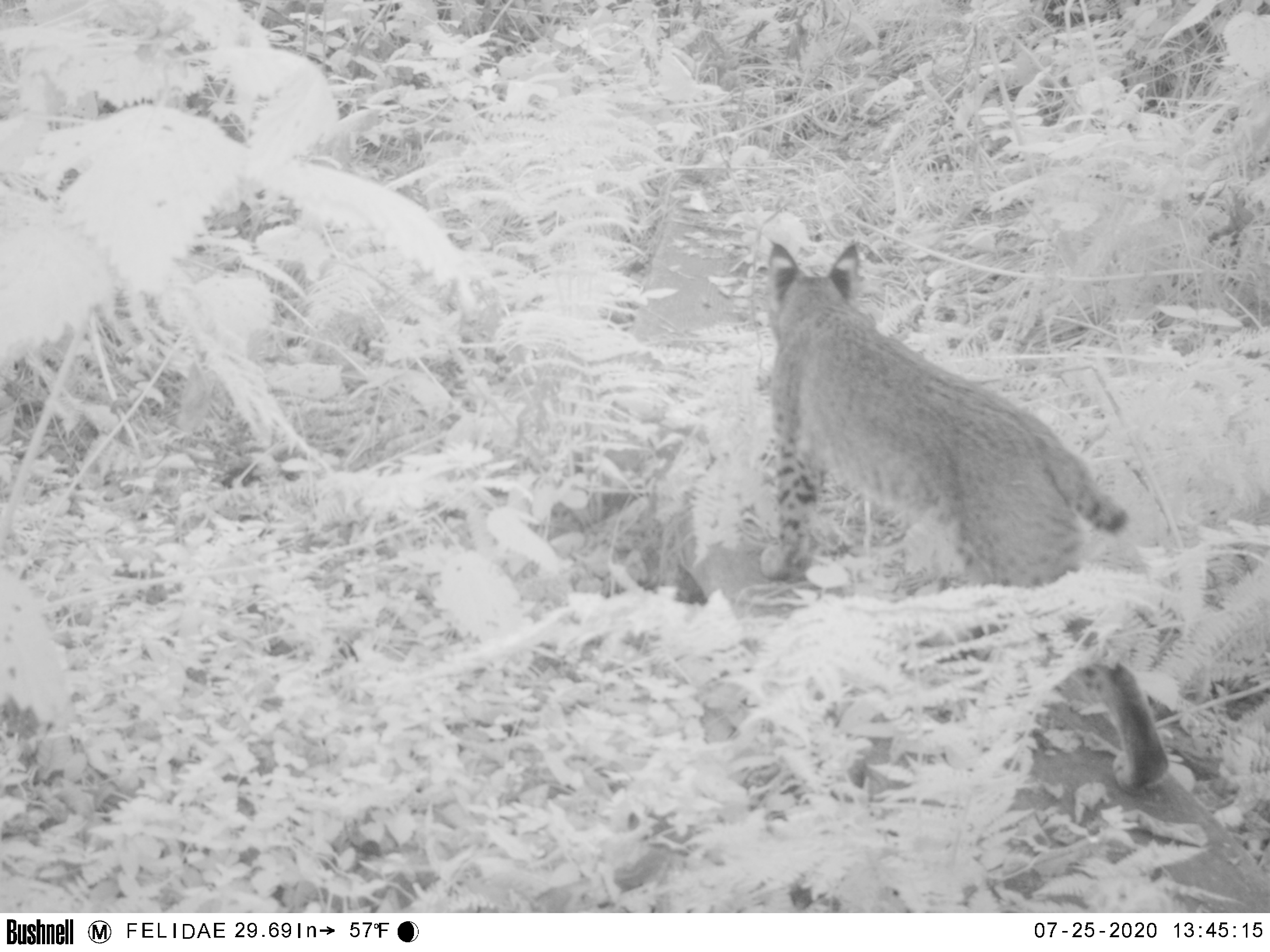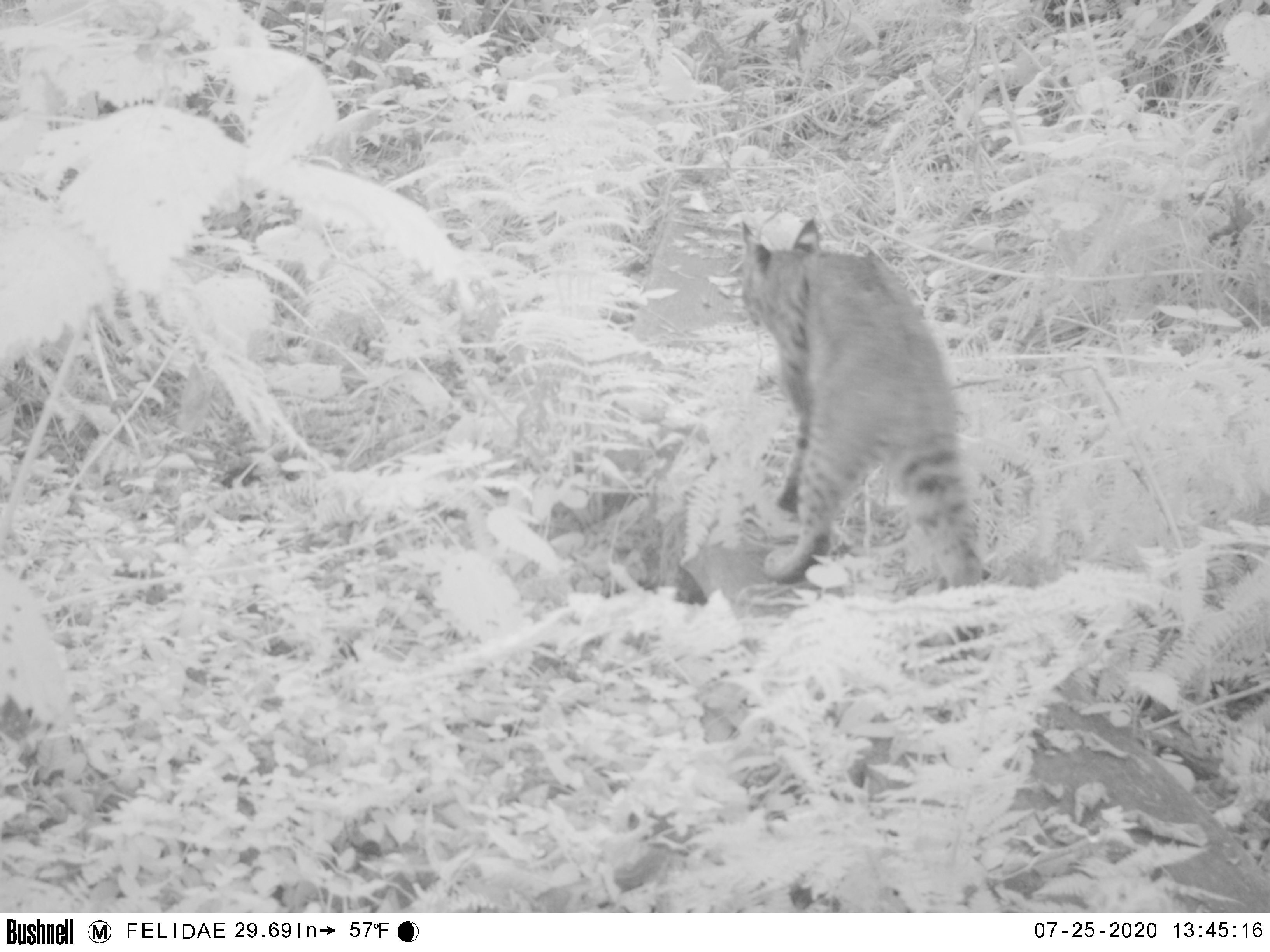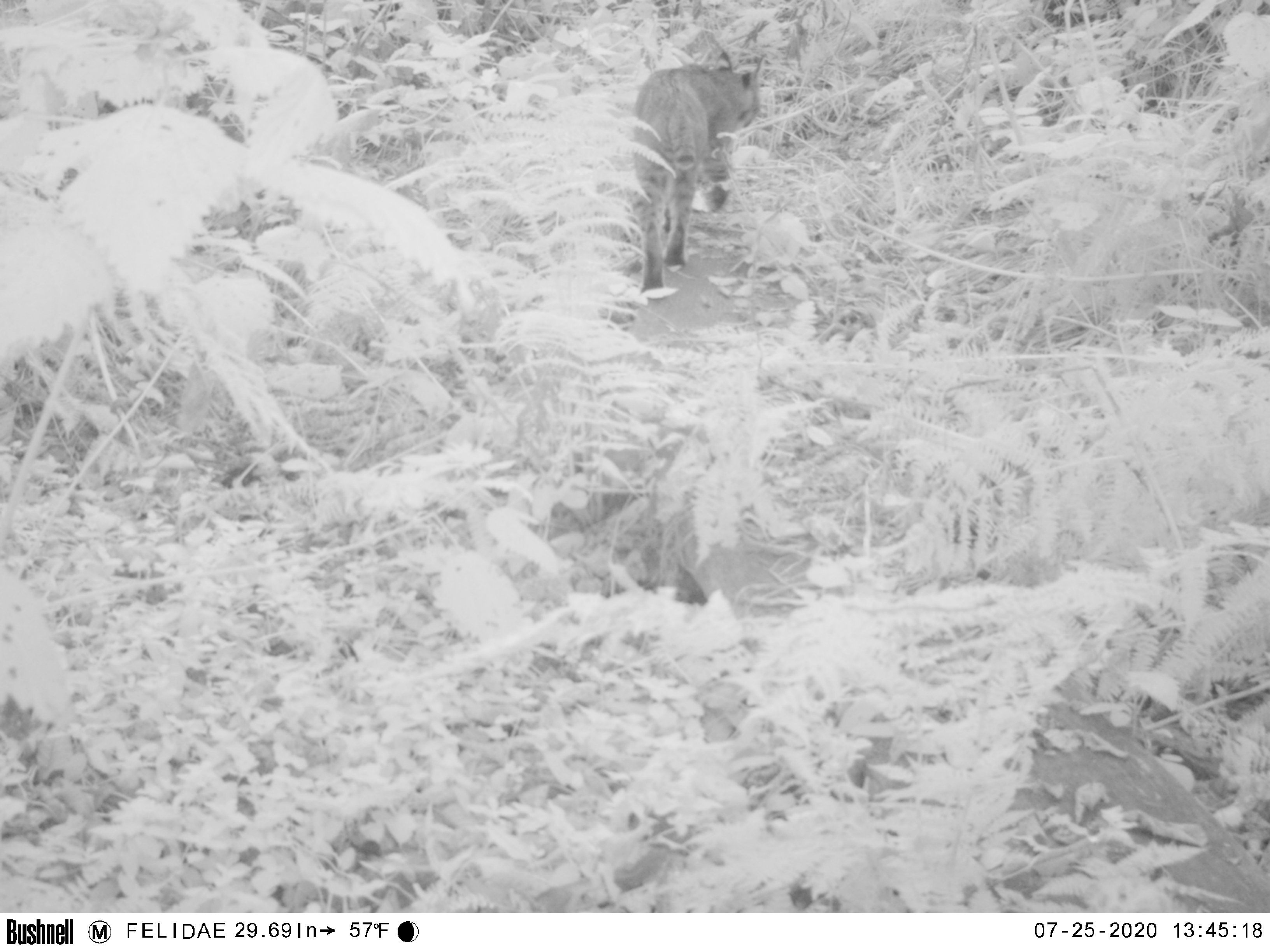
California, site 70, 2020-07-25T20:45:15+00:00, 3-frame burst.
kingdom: Animalia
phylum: Chordata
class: Mammalia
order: Carnivora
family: Felidae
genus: Lynx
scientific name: Lynx rufus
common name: bobcat